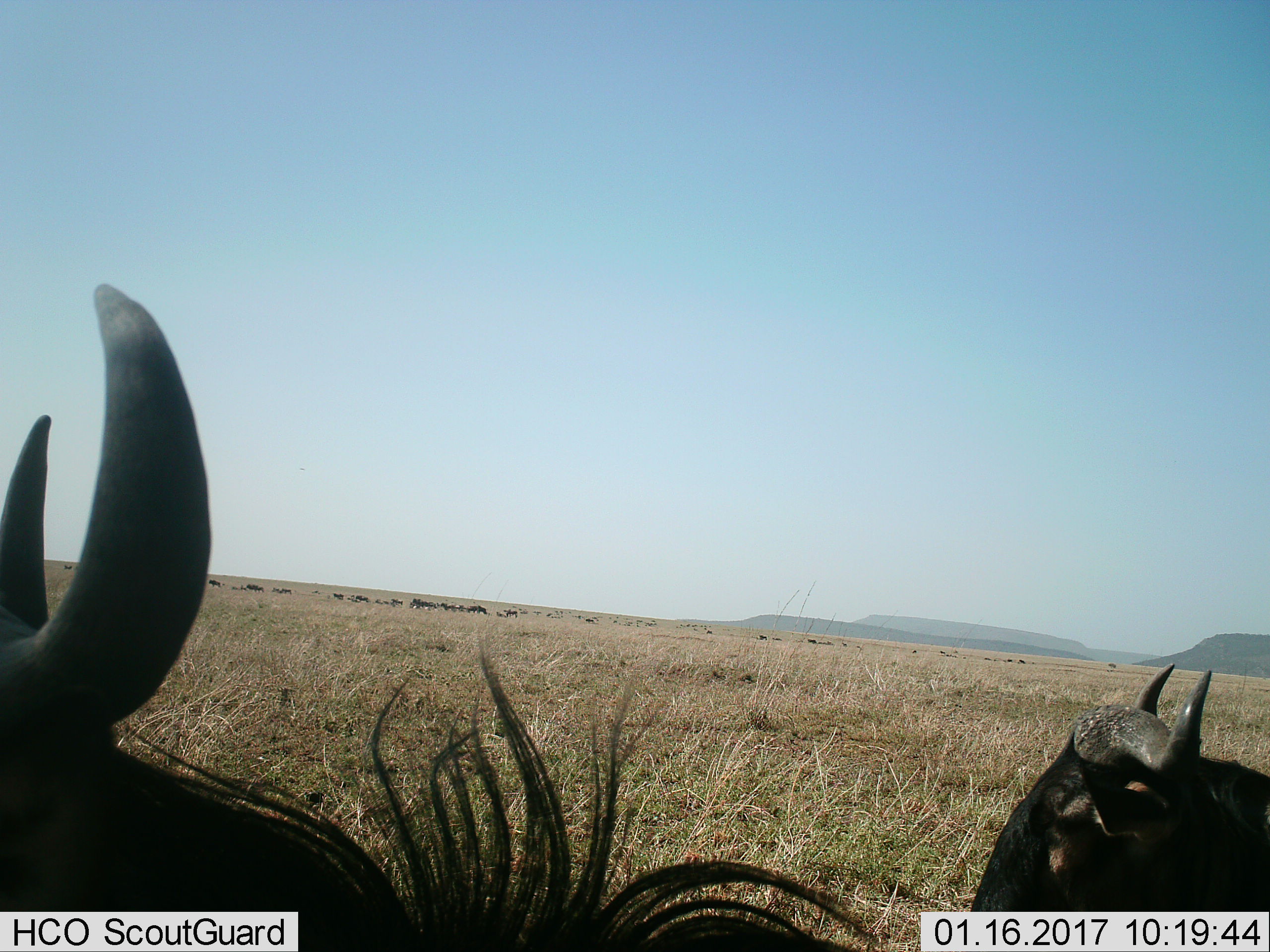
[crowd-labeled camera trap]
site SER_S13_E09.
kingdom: Animalia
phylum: Chordata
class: Mammalia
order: Artiodactyla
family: Bovidae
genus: Connochaetes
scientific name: Connochaetes taurinus taurinus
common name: blue wildebeest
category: wildebeestblue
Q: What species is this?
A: Wildebeestblue (blue wildebeest) (Connochaetes taurinus taurinus).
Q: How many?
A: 51+.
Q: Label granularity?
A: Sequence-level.